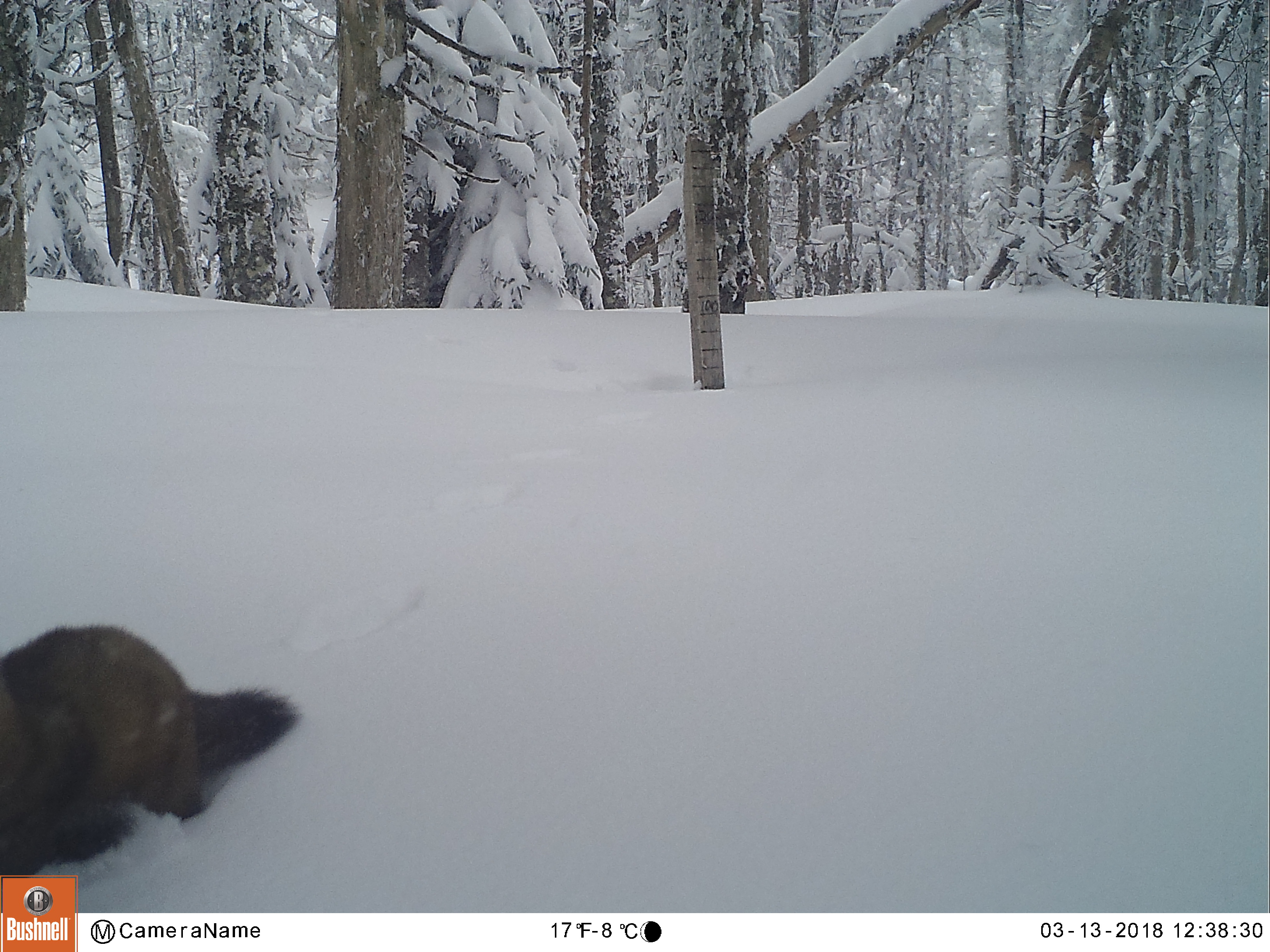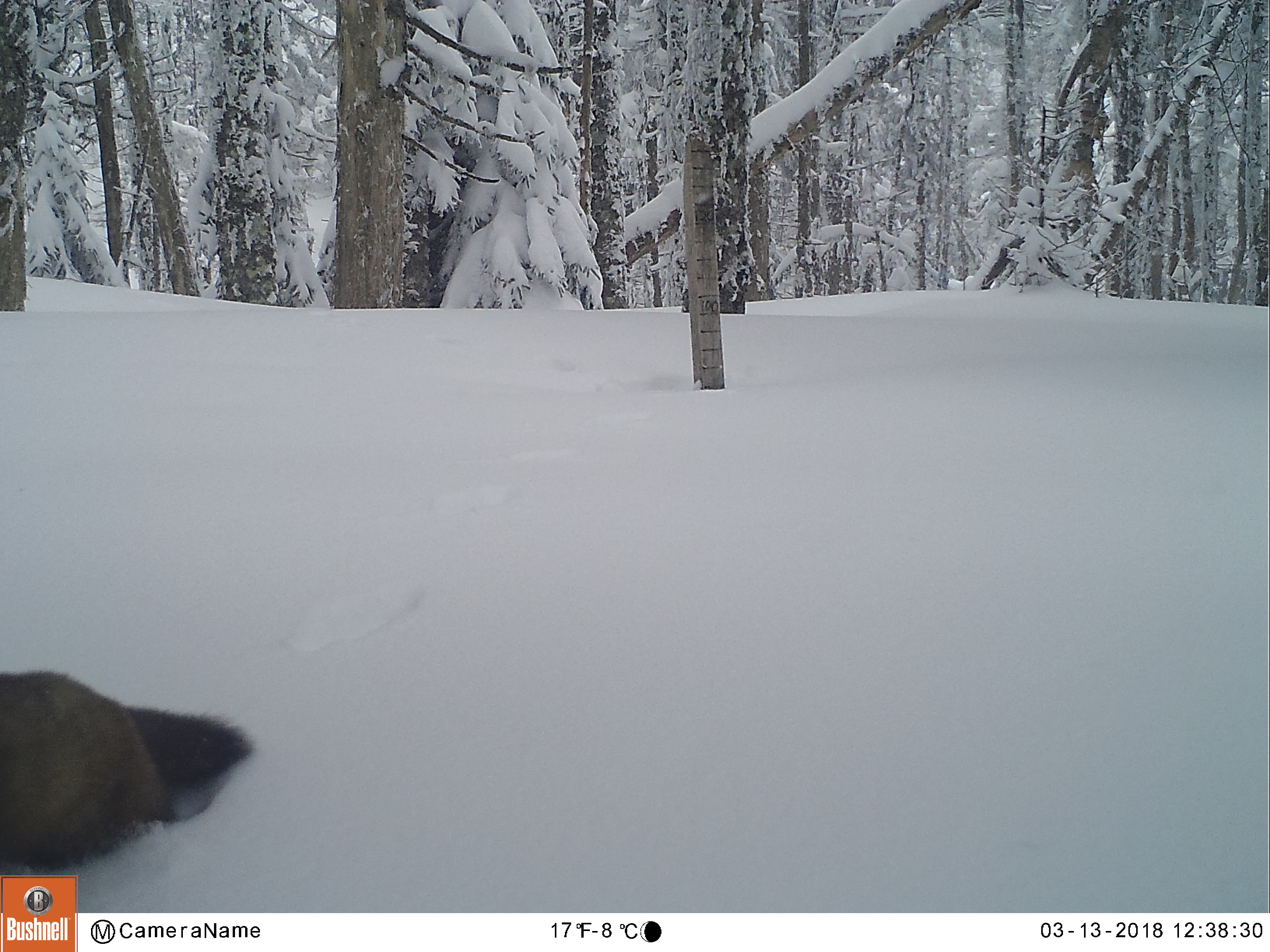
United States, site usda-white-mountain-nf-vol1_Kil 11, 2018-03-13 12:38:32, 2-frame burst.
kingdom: Animalia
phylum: Chordata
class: Mammalia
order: Carnivora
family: Mustelidae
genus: Martes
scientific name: Martes americana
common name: american marten